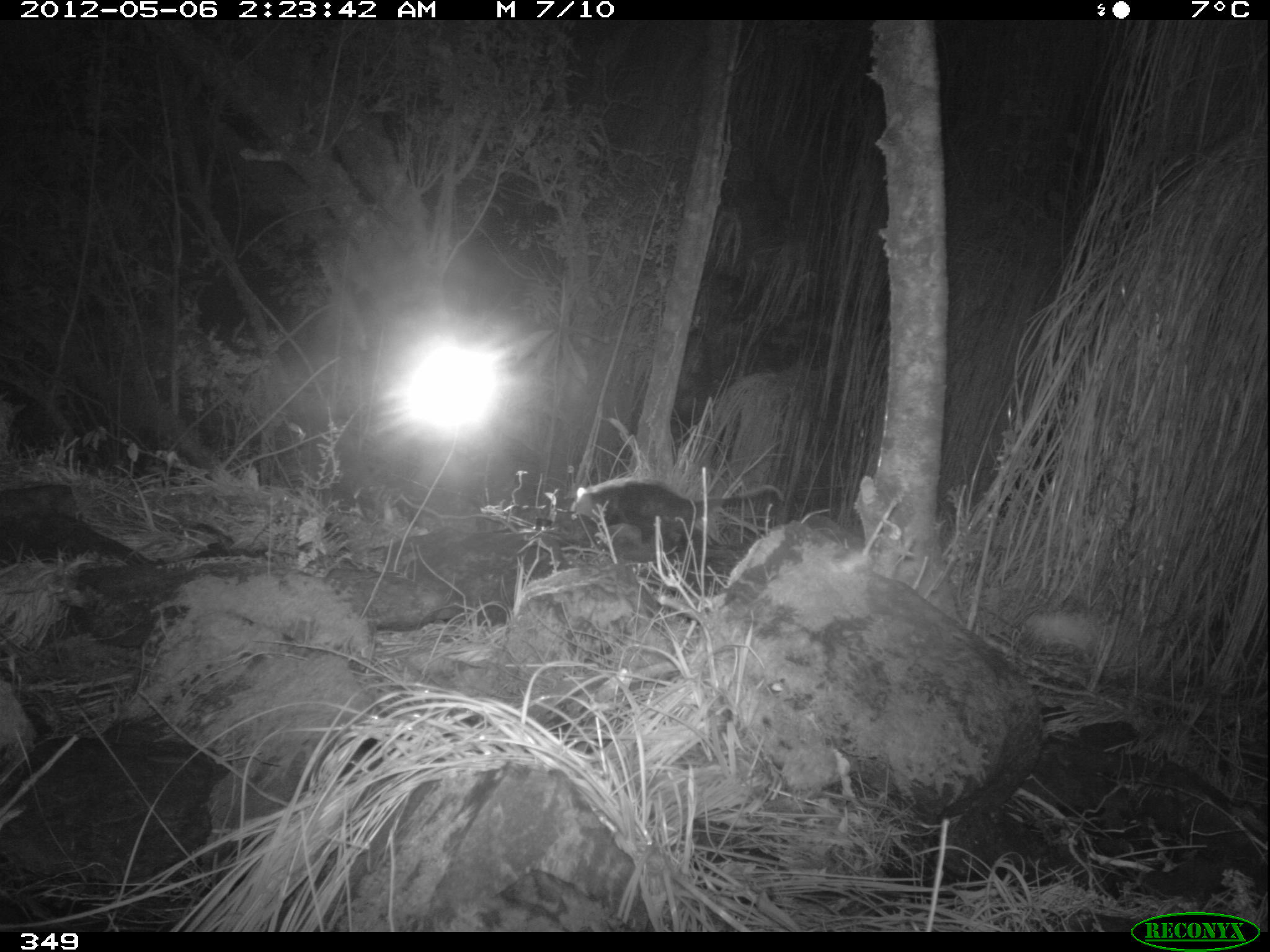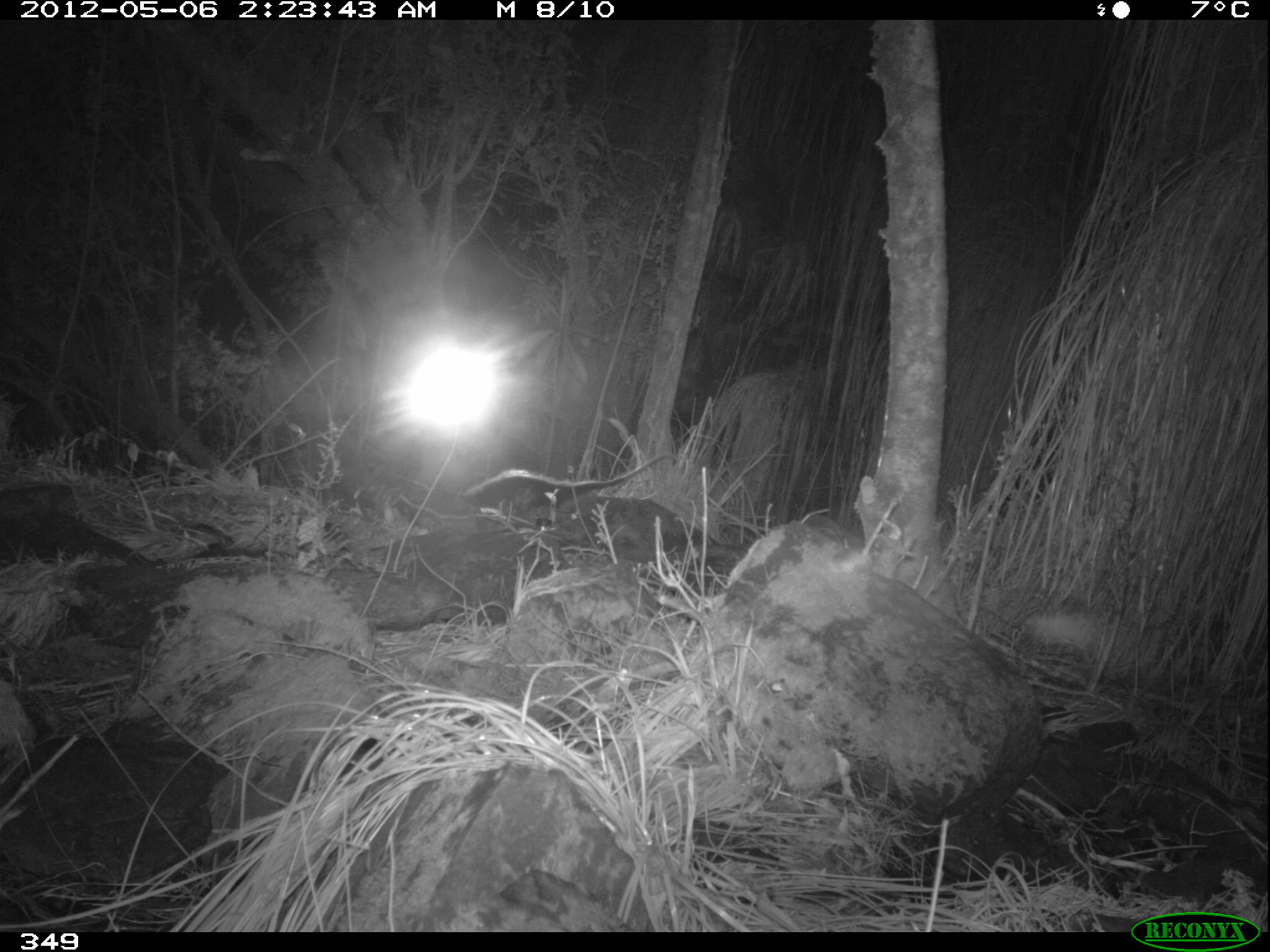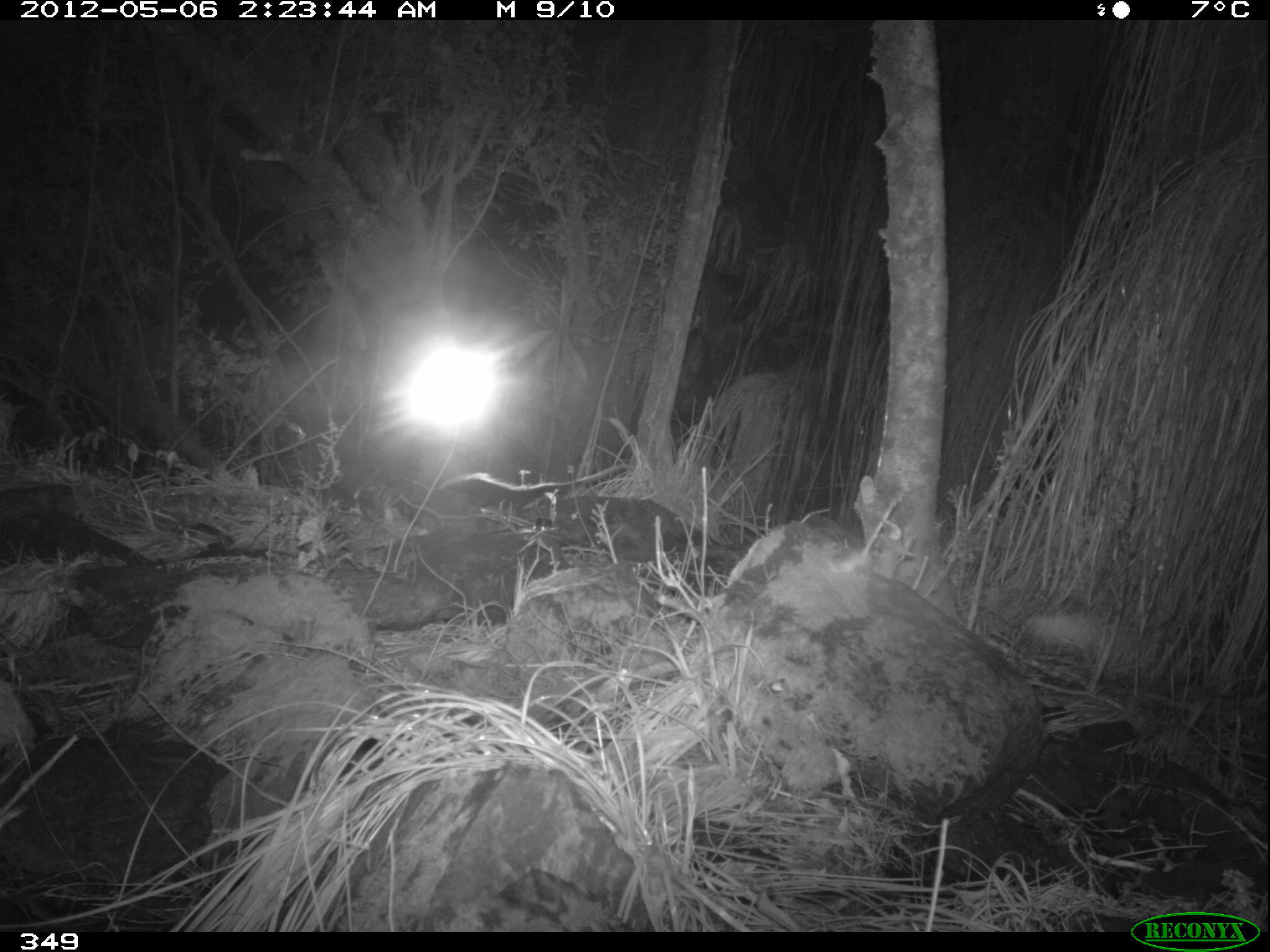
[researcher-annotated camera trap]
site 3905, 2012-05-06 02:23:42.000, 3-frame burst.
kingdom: Animalia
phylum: Chordata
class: Mammalia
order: Didelphimorphia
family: Didelphidae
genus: Didelphis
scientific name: Didelphis pernigra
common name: andean white-eared opossum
Didelphis pernigra (andean white-eared opossum).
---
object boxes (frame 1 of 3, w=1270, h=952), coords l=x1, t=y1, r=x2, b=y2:
didelphis pernigra: l=568, t=479, r=786, b=552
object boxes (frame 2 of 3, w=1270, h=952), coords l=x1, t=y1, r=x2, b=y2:
didelphis pernigra: l=462, t=452, r=665, b=516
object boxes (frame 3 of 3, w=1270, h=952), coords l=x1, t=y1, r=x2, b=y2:
didelphis pernigra: l=438, t=463, r=635, b=510